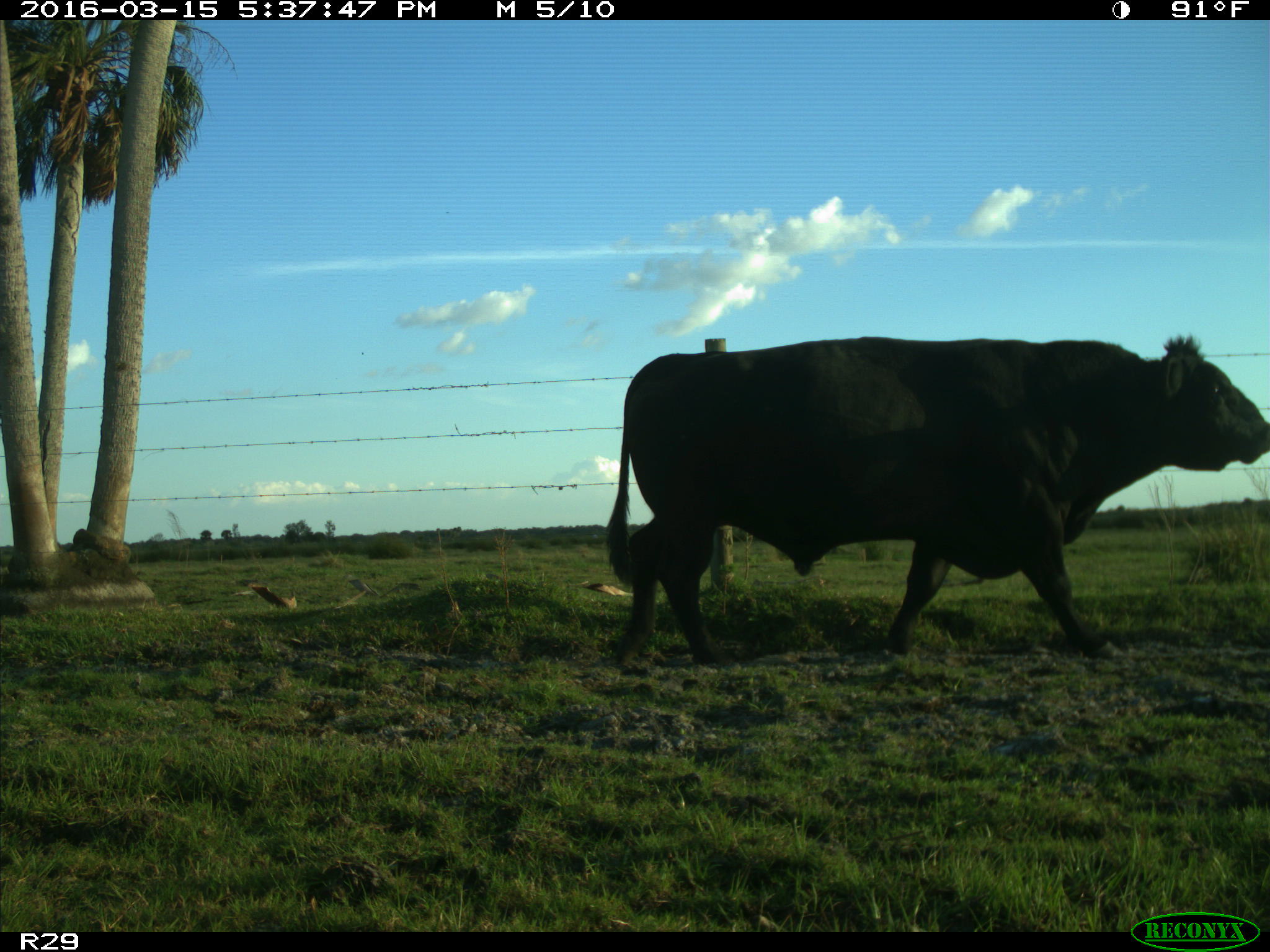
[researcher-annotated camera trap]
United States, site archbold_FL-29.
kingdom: Animalia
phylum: Chordata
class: Mammalia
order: Artiodactyla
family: Bovidae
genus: Bos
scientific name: Bos taurus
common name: domestic cow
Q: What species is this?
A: Bos taurus (domestic cow).